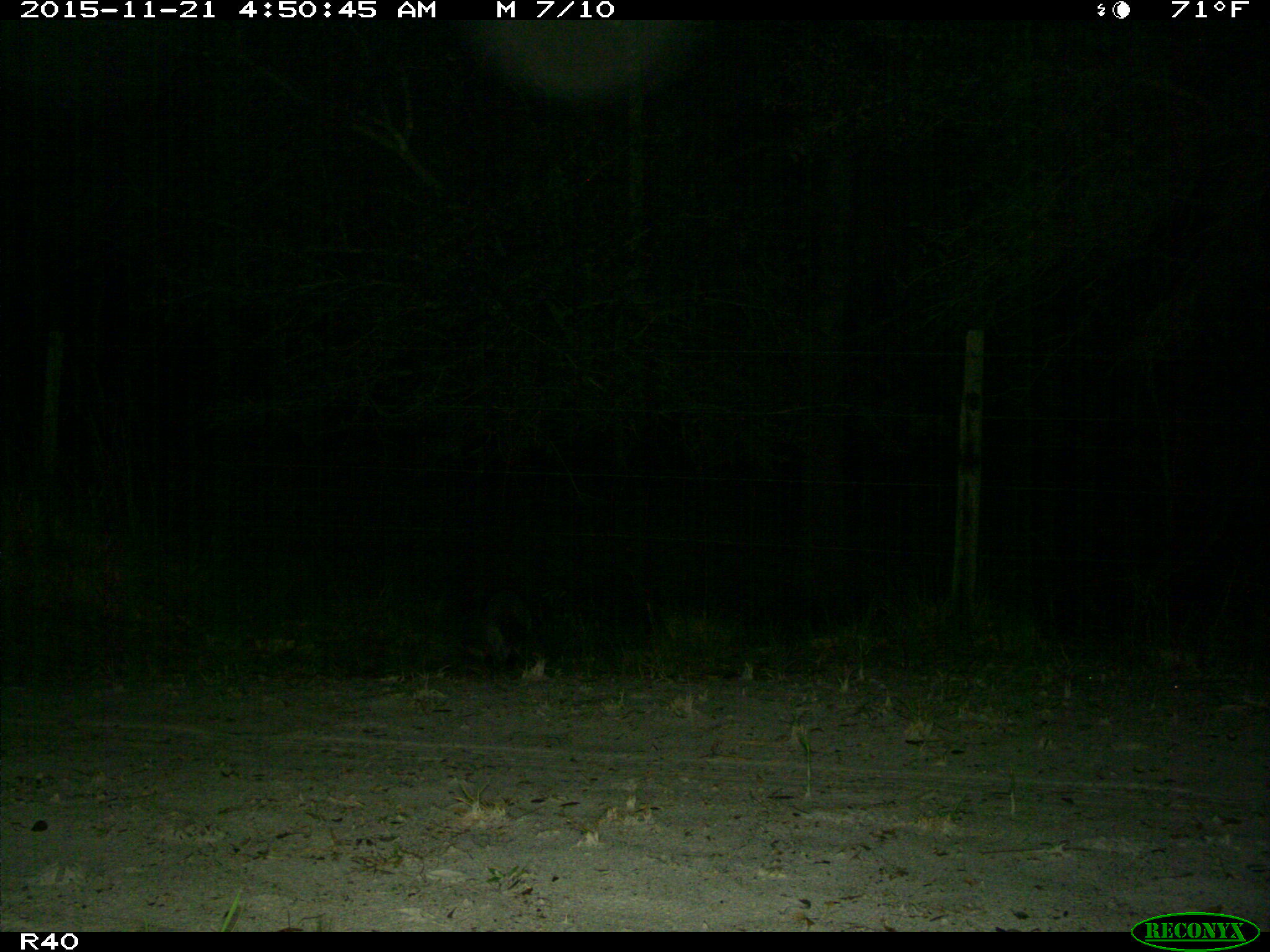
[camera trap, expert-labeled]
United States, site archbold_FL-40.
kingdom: Animalia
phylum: Chordata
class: Mammalia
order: Carnivora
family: Procyonidae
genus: Procyon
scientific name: Procyon lotor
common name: common raccoon